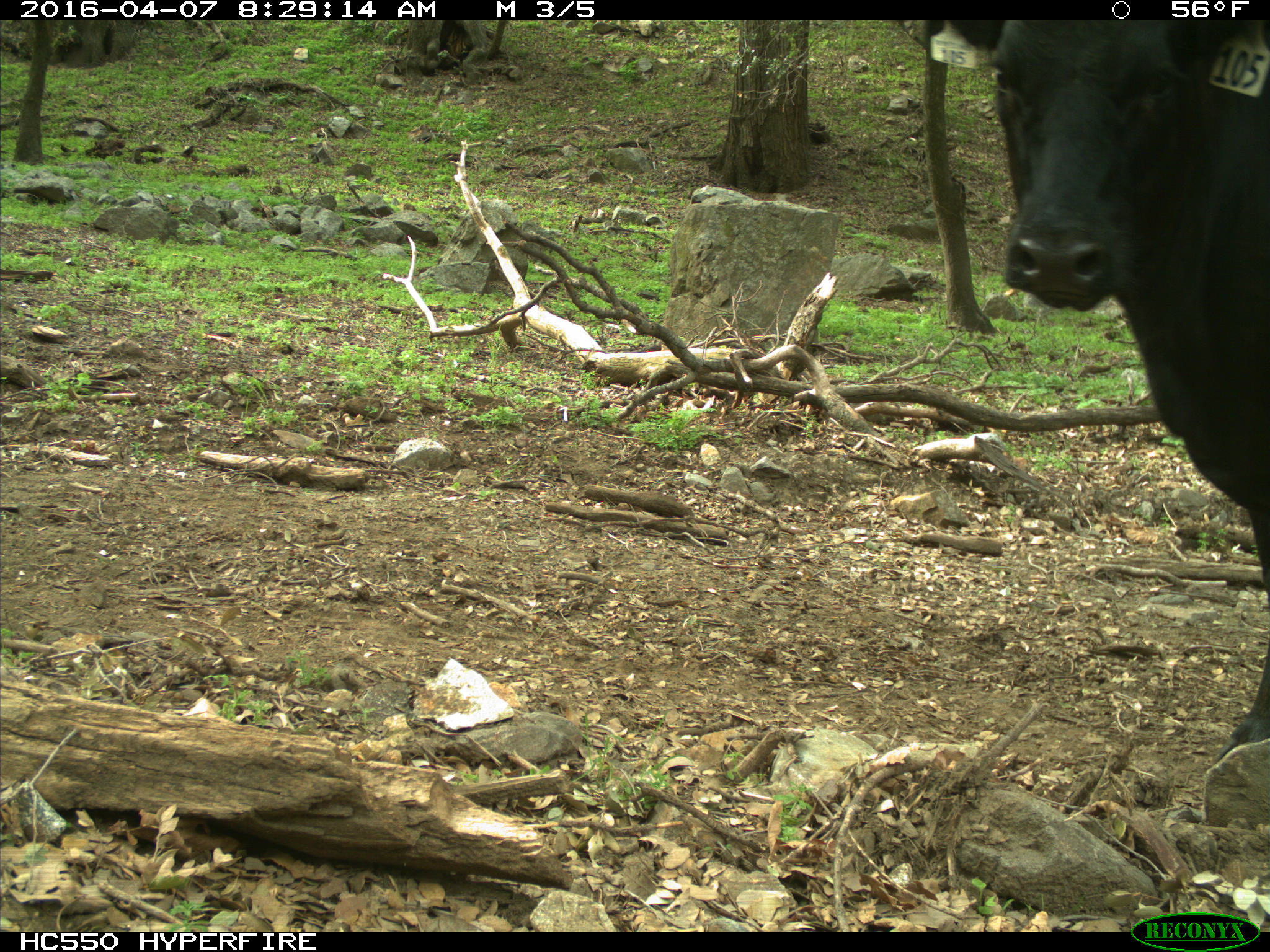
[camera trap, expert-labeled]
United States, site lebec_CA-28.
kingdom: Animalia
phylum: Chordata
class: Mammalia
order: Artiodactyla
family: Bovidae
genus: Bos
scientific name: Bos taurus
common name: domestic cow